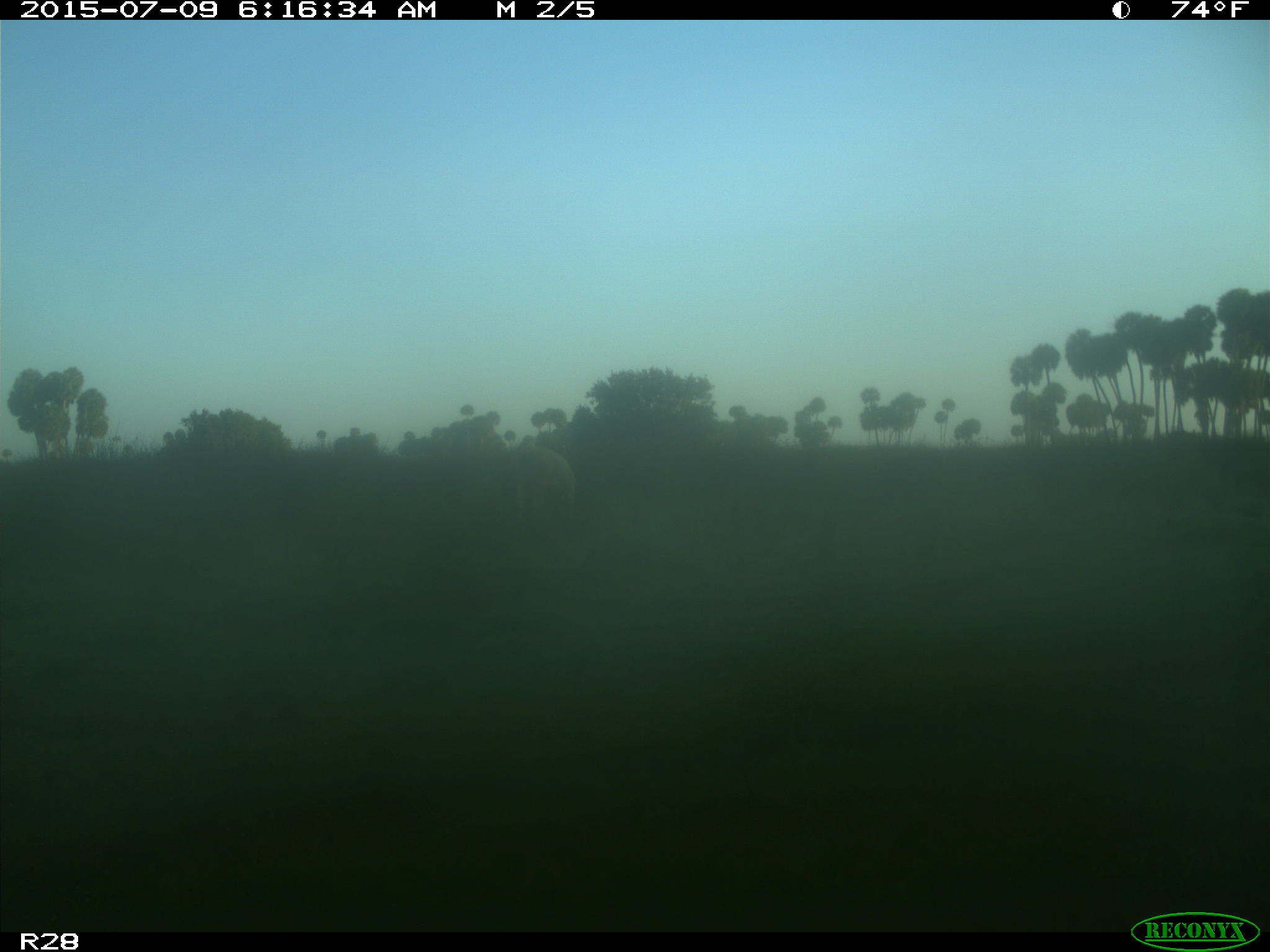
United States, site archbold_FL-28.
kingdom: Animalia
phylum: Chordata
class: Mammalia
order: Artiodactyla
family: Bovidae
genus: Bos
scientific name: Bos taurus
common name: domestic cow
Bos taurus (domestic cow).